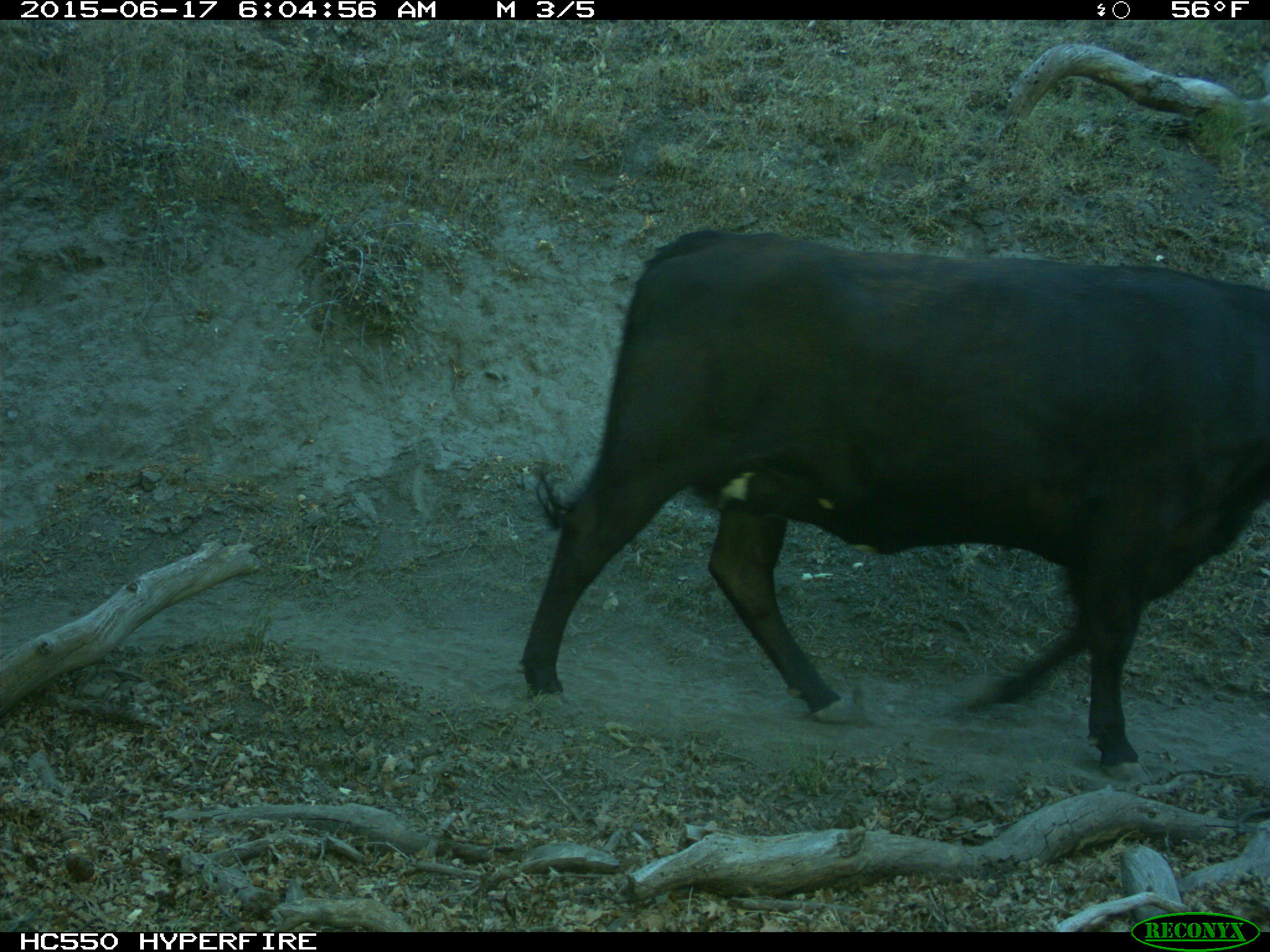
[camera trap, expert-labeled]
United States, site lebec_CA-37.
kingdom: Animalia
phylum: Chordata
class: Mammalia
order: Artiodactyla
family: Bovidae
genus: Bos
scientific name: Bos taurus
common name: domestic cow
Bos taurus (domestic cow).